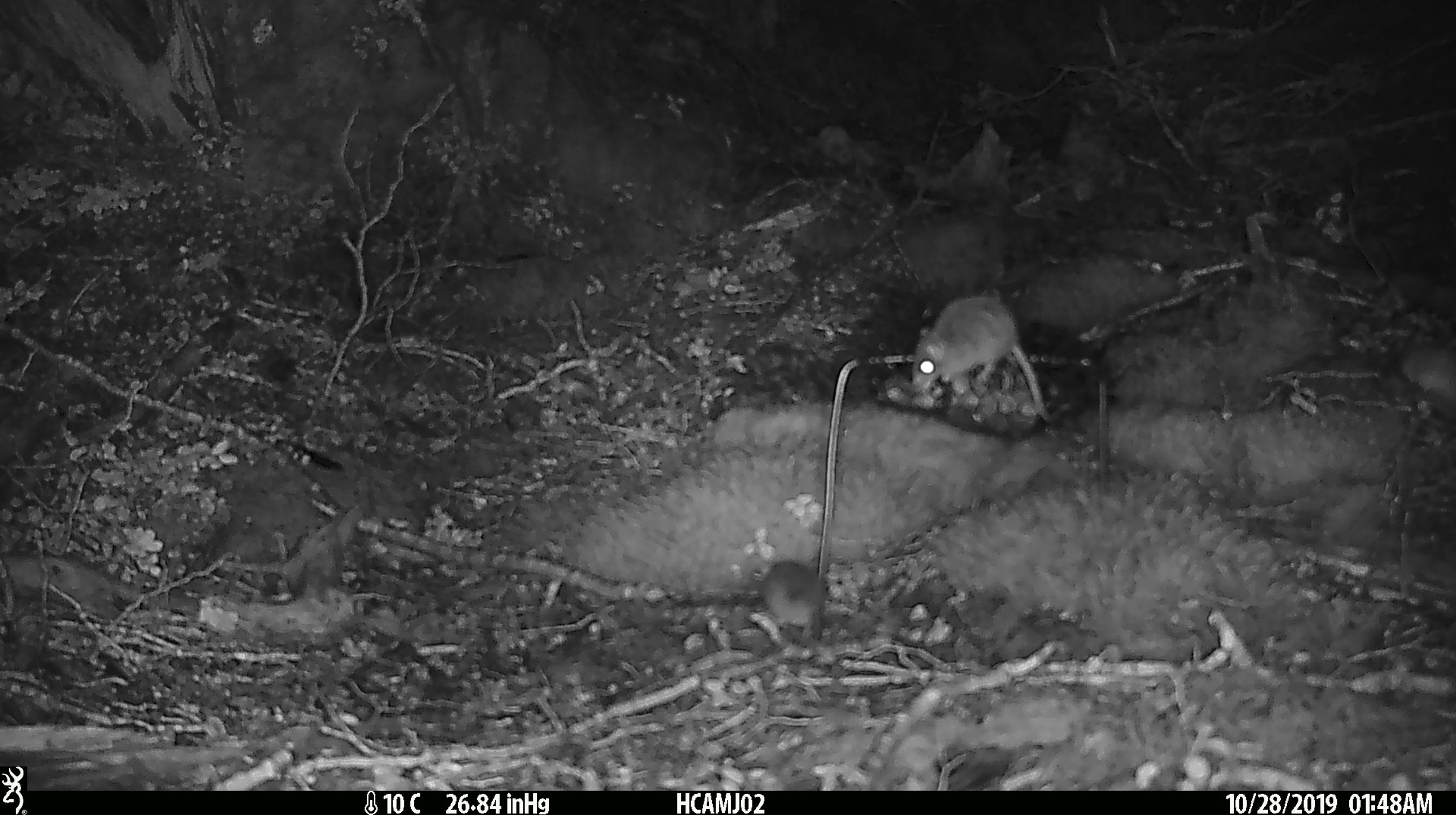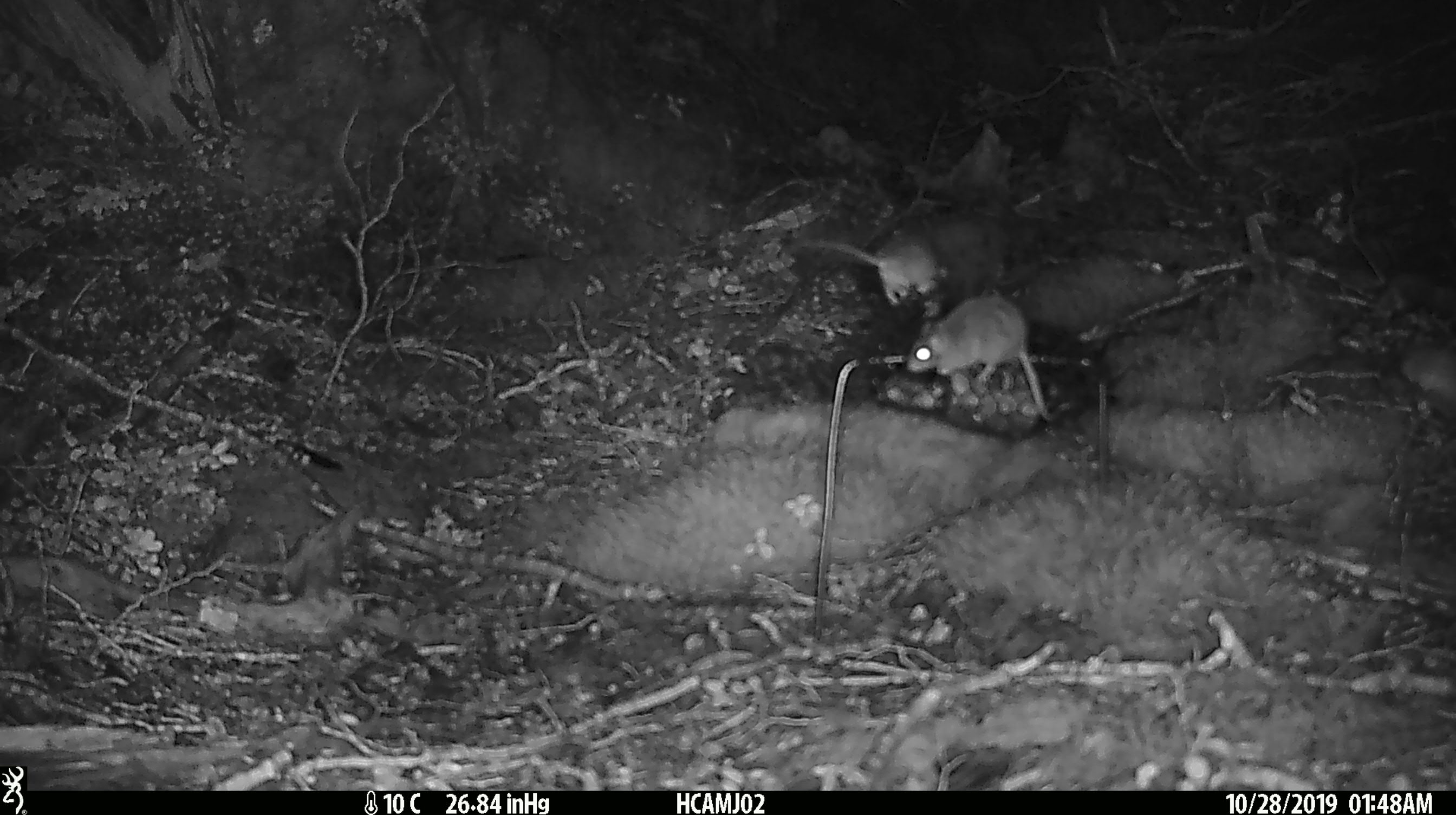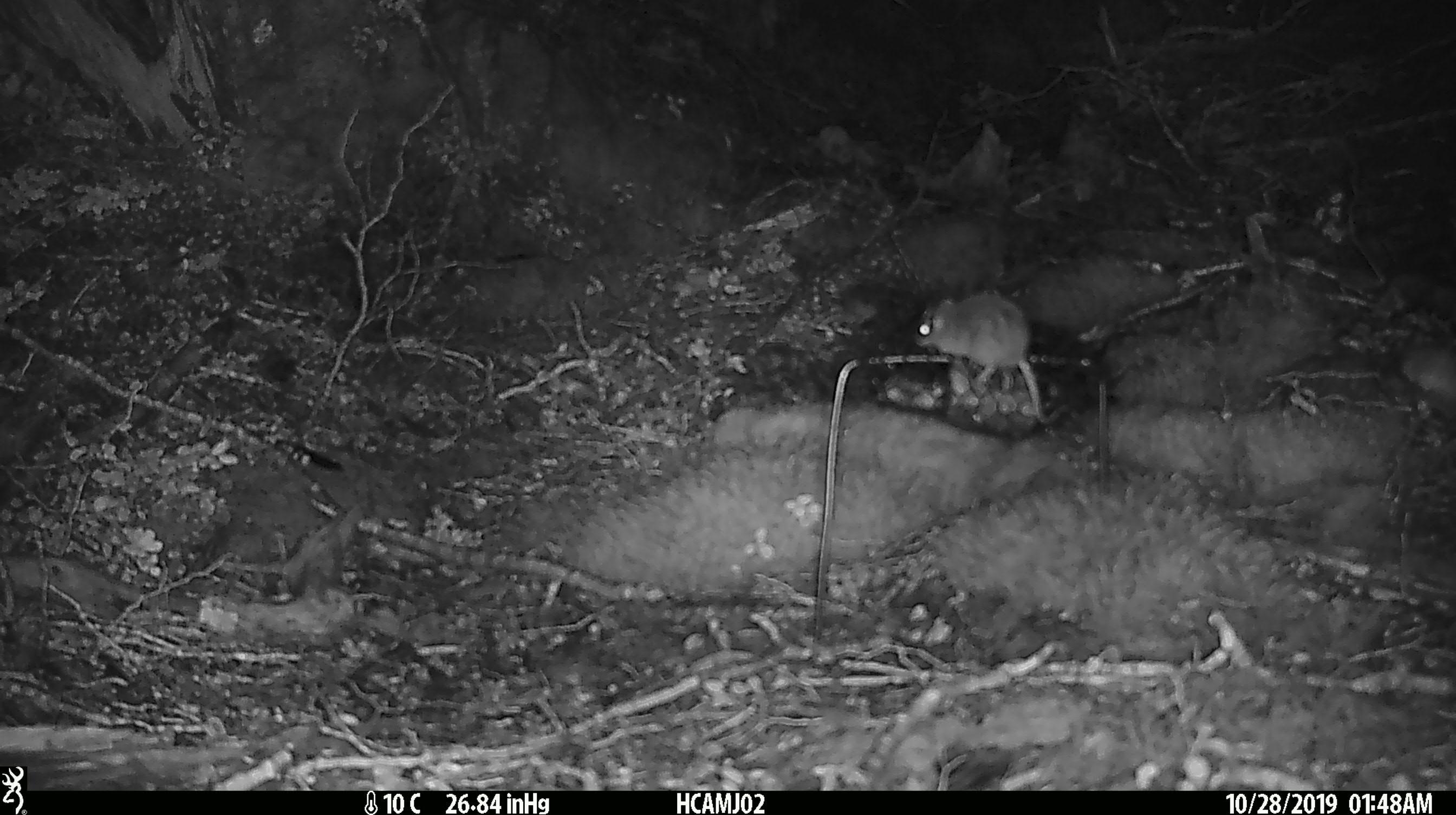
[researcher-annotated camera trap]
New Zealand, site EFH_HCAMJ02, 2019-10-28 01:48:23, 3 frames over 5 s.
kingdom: Animalia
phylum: Chordata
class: Mammalia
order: Rodentia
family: Muridae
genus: Mus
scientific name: Mus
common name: mouse